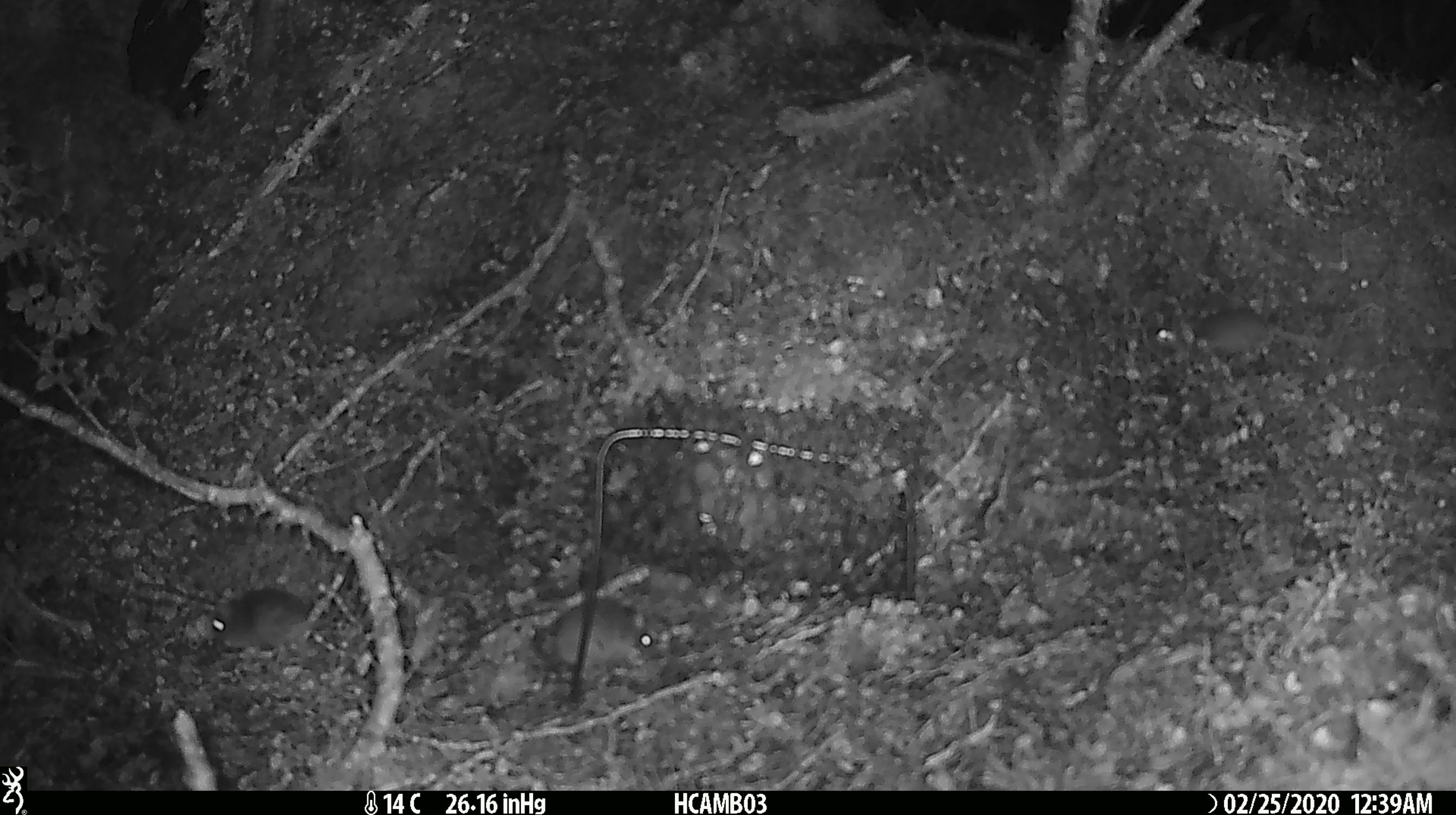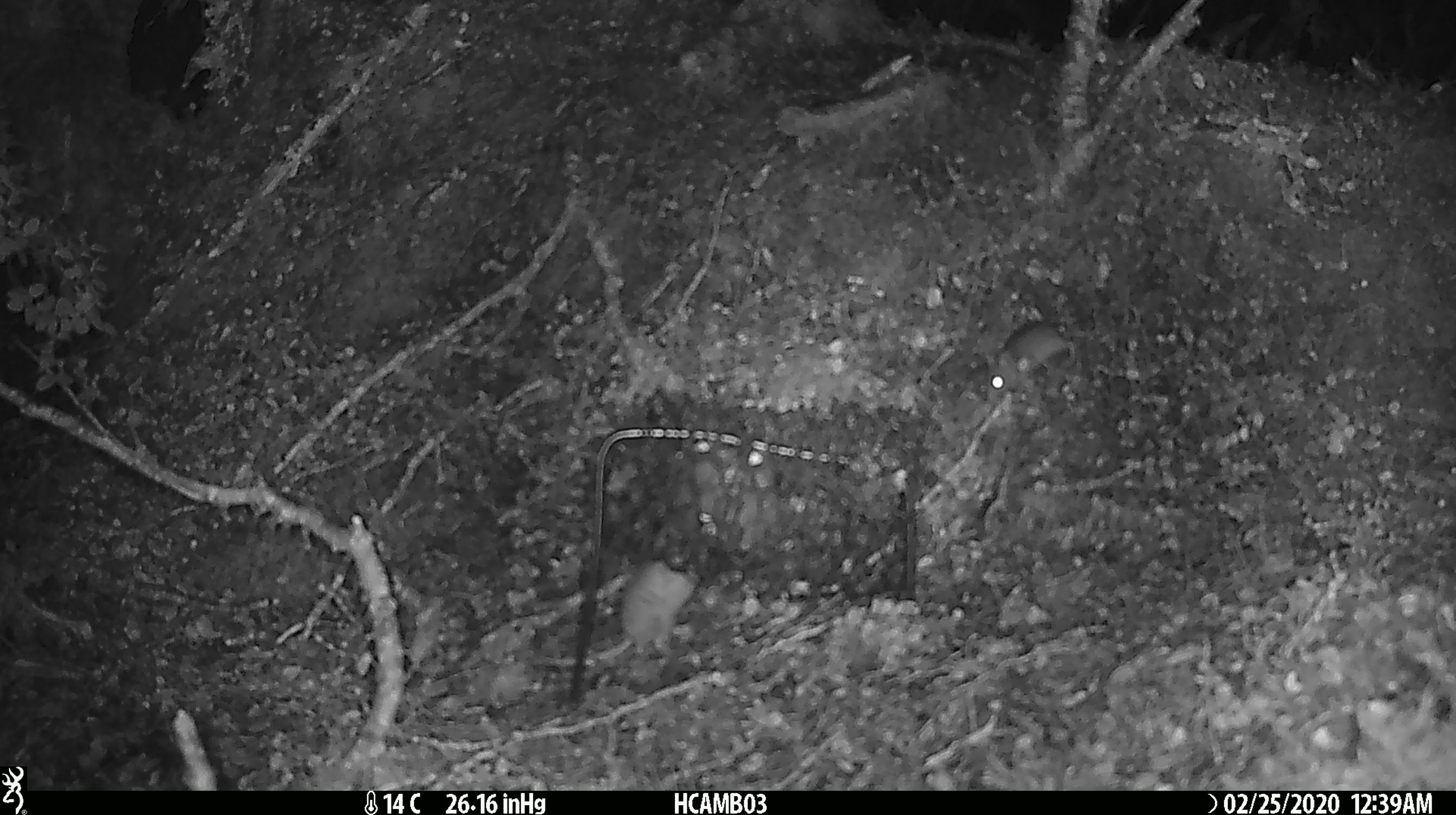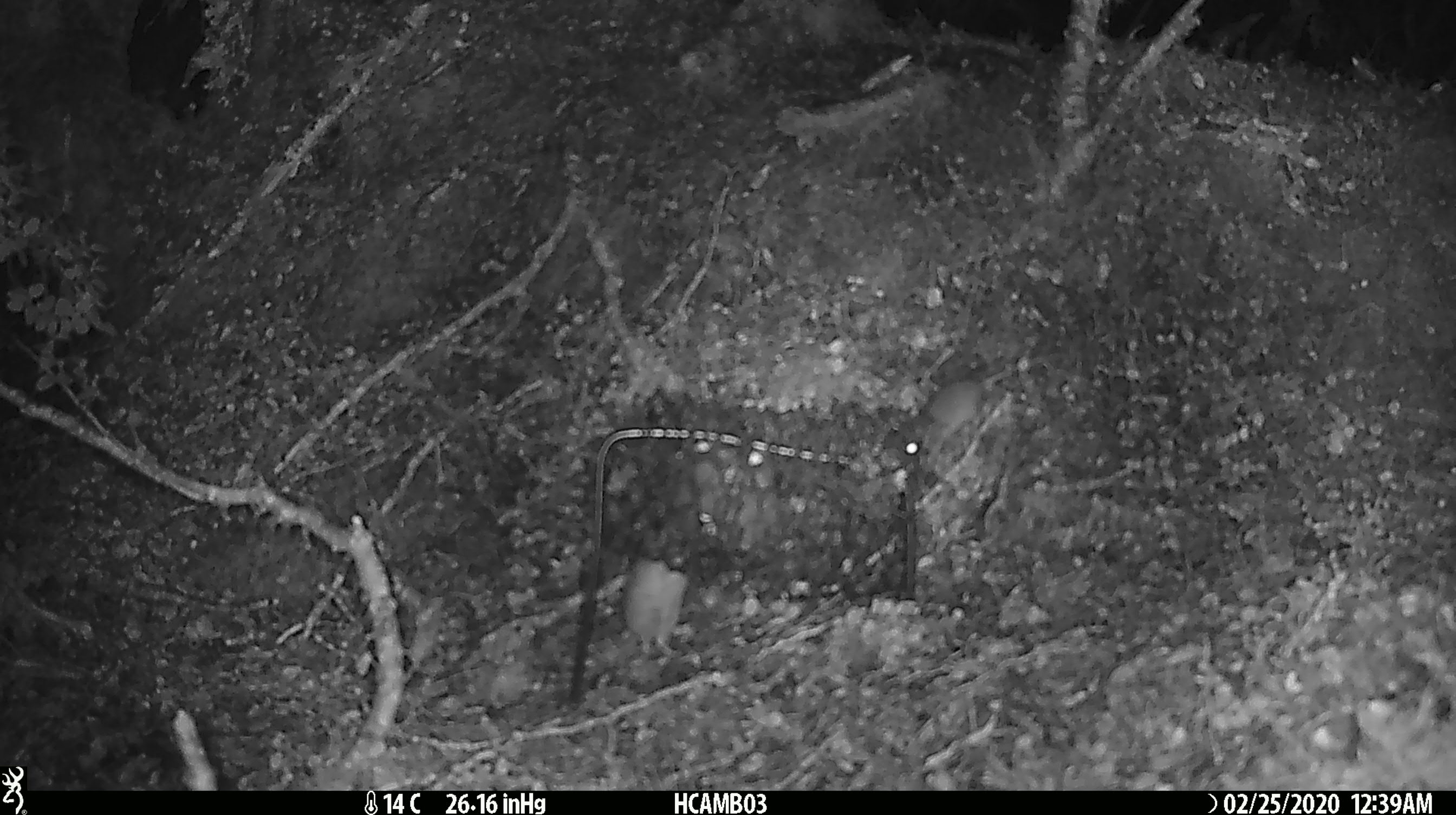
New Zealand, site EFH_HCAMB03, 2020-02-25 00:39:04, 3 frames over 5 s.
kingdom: Animalia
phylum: Chordata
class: Mammalia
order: Rodentia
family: Muridae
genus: Mus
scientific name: Mus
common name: mouse